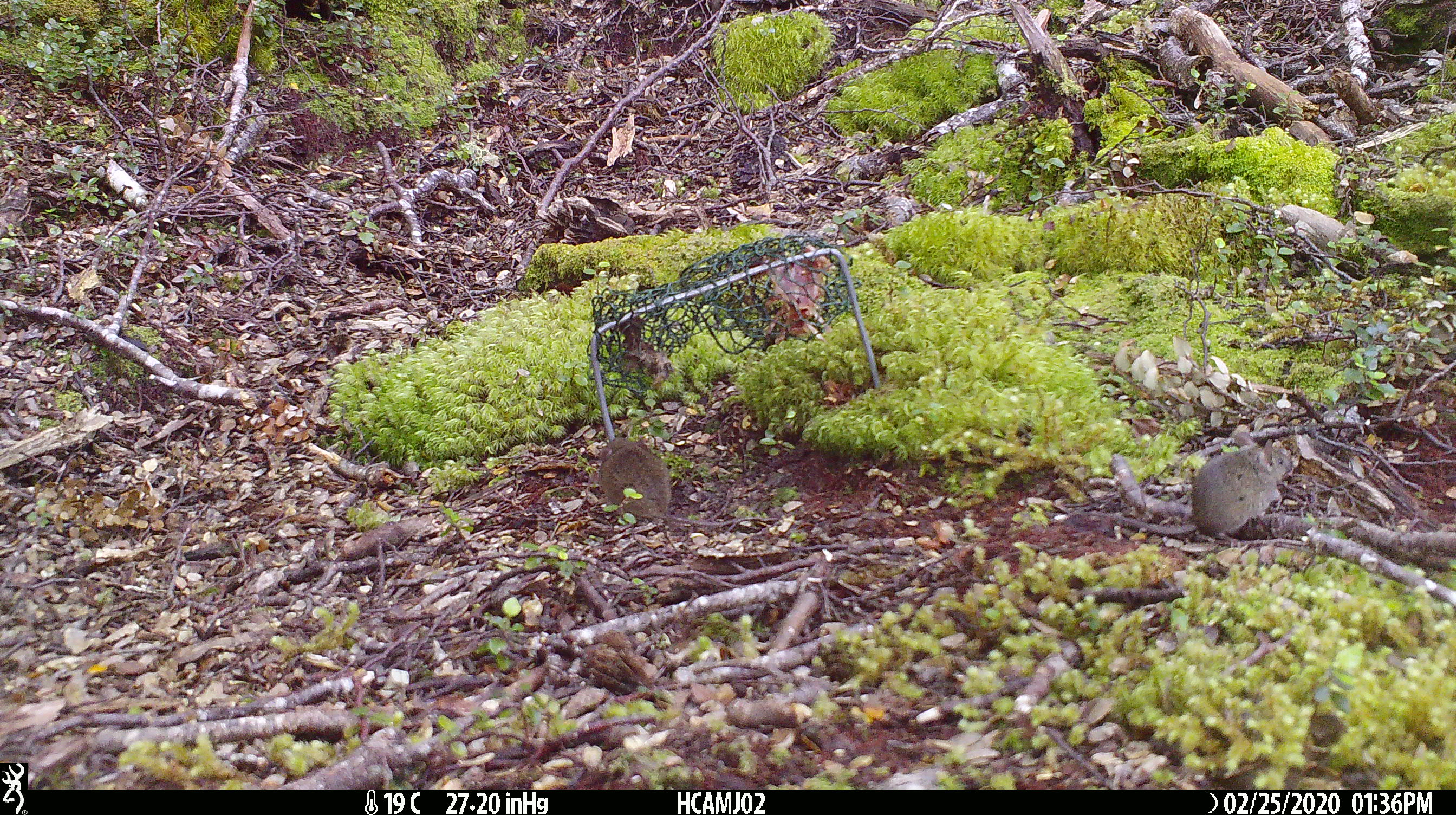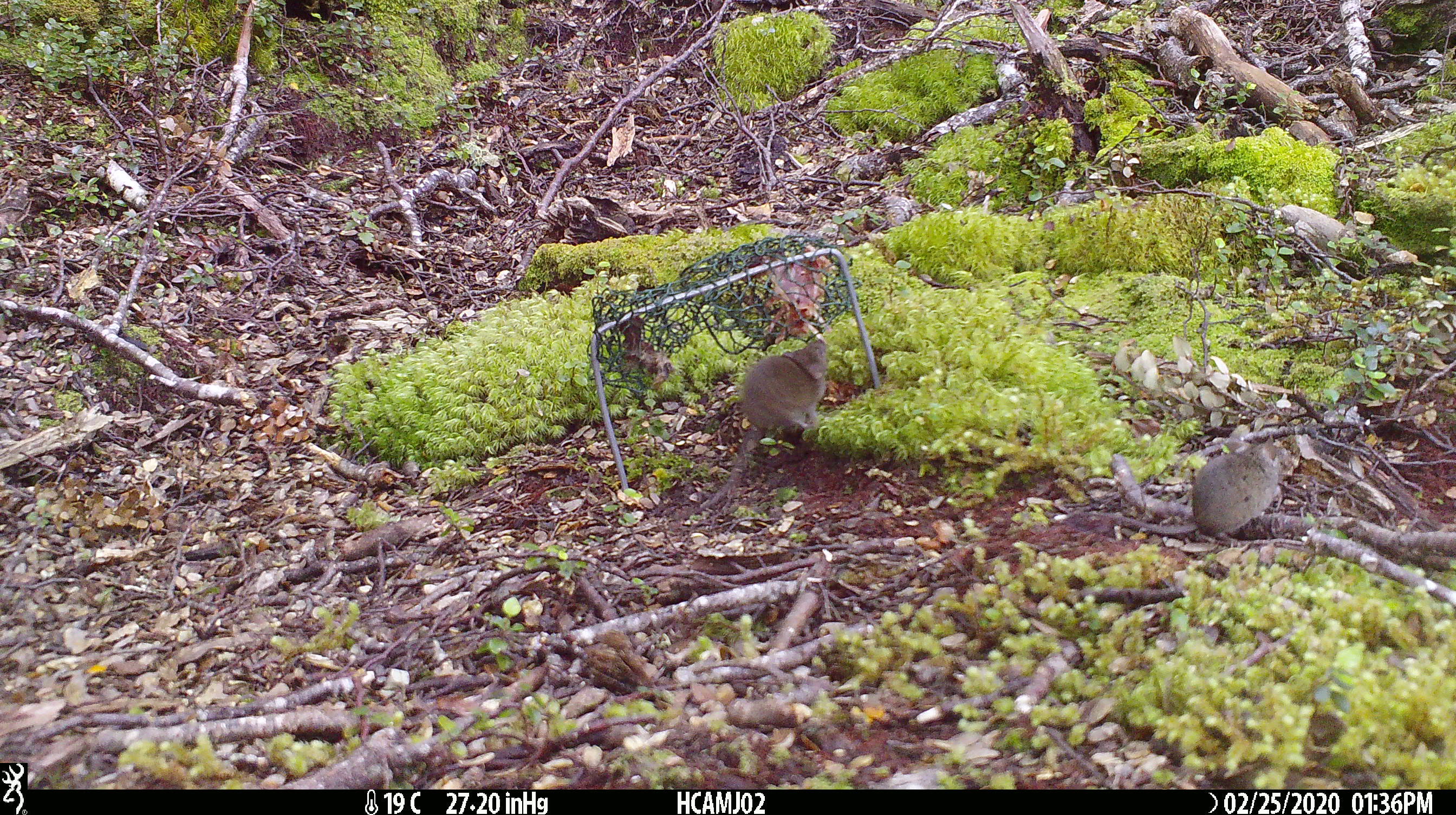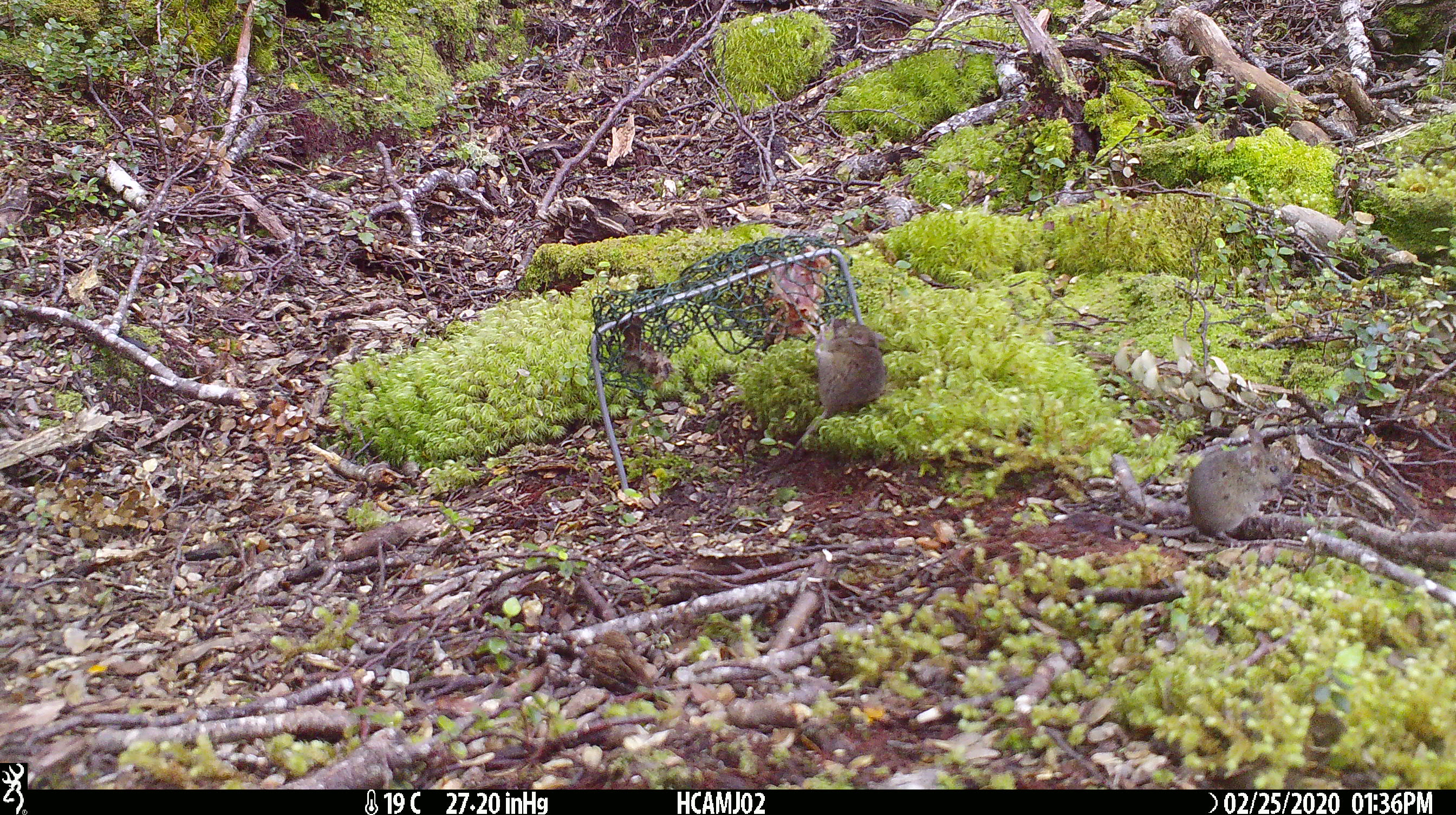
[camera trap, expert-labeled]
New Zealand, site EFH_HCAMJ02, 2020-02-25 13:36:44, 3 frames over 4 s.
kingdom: Animalia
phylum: Chordata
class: Mammalia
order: Rodentia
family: Muridae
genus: Mus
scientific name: Mus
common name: mouse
Mouse (Mus).